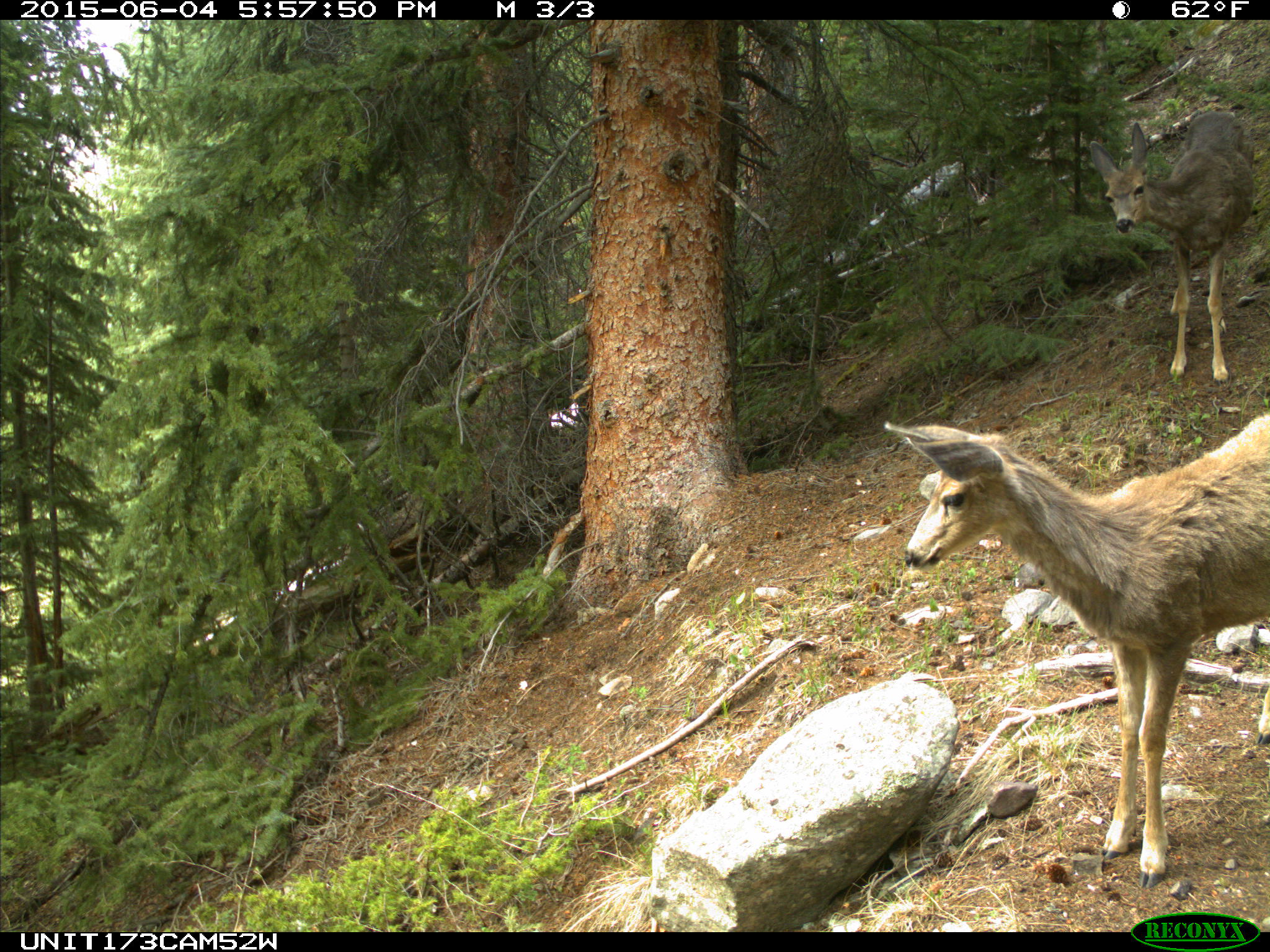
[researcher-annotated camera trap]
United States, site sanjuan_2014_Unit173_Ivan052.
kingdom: Animalia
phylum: Chordata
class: Mammalia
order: Artiodactyla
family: Cervidae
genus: Odocoileus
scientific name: Odocoileus hemionus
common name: mule deer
Odocoileus hemionus (mule deer).